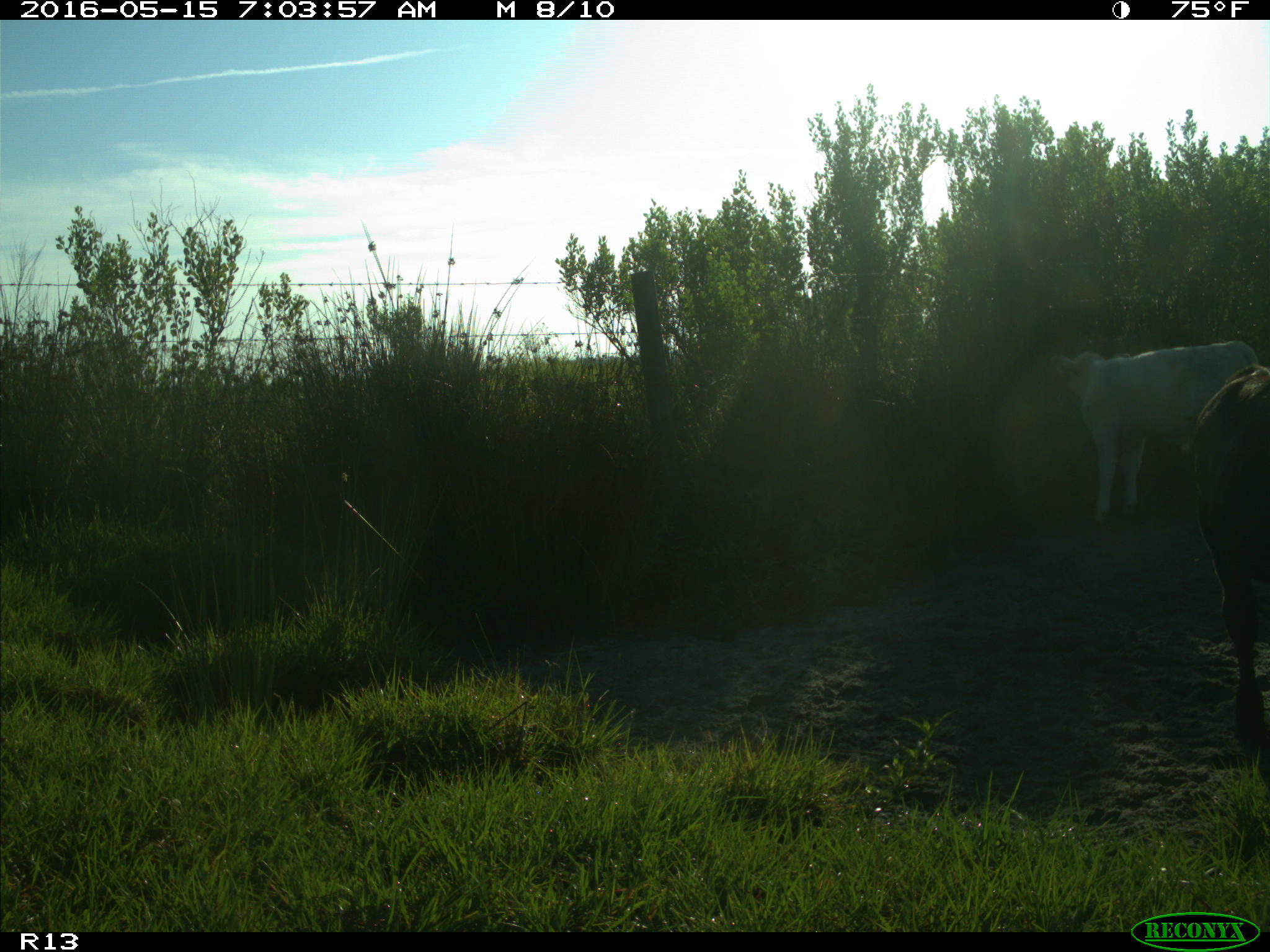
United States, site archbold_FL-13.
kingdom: Animalia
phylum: Chordata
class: Mammalia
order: Artiodactyla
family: Bovidae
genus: Bos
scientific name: Bos taurus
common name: domestic cow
Bos taurus (domestic cow).